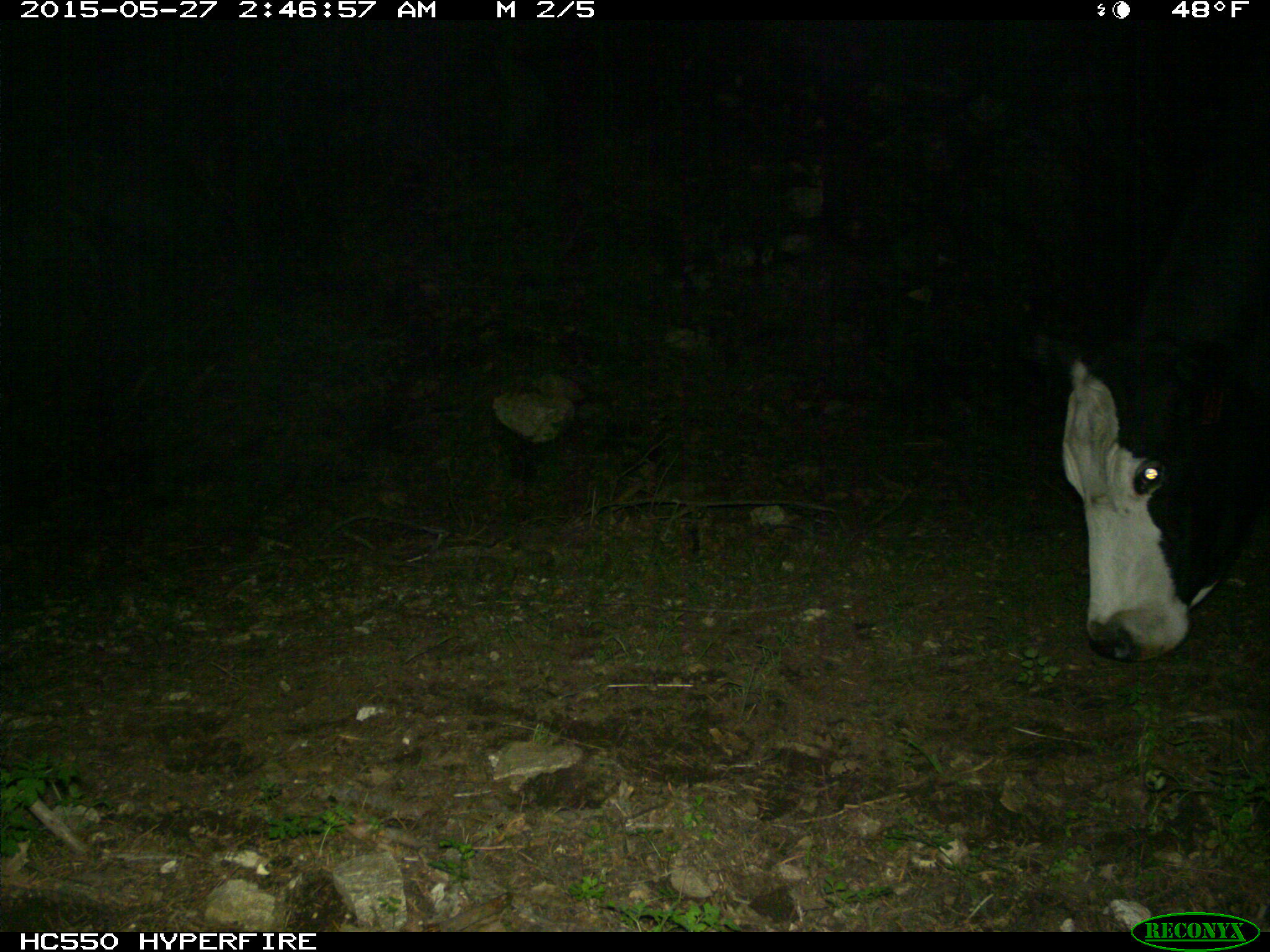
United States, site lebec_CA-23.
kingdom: Animalia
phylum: Chordata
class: Mammalia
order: Artiodactyla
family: Bovidae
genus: Bos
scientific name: Bos taurus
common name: domestic cow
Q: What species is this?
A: Bos taurus (domestic cow).